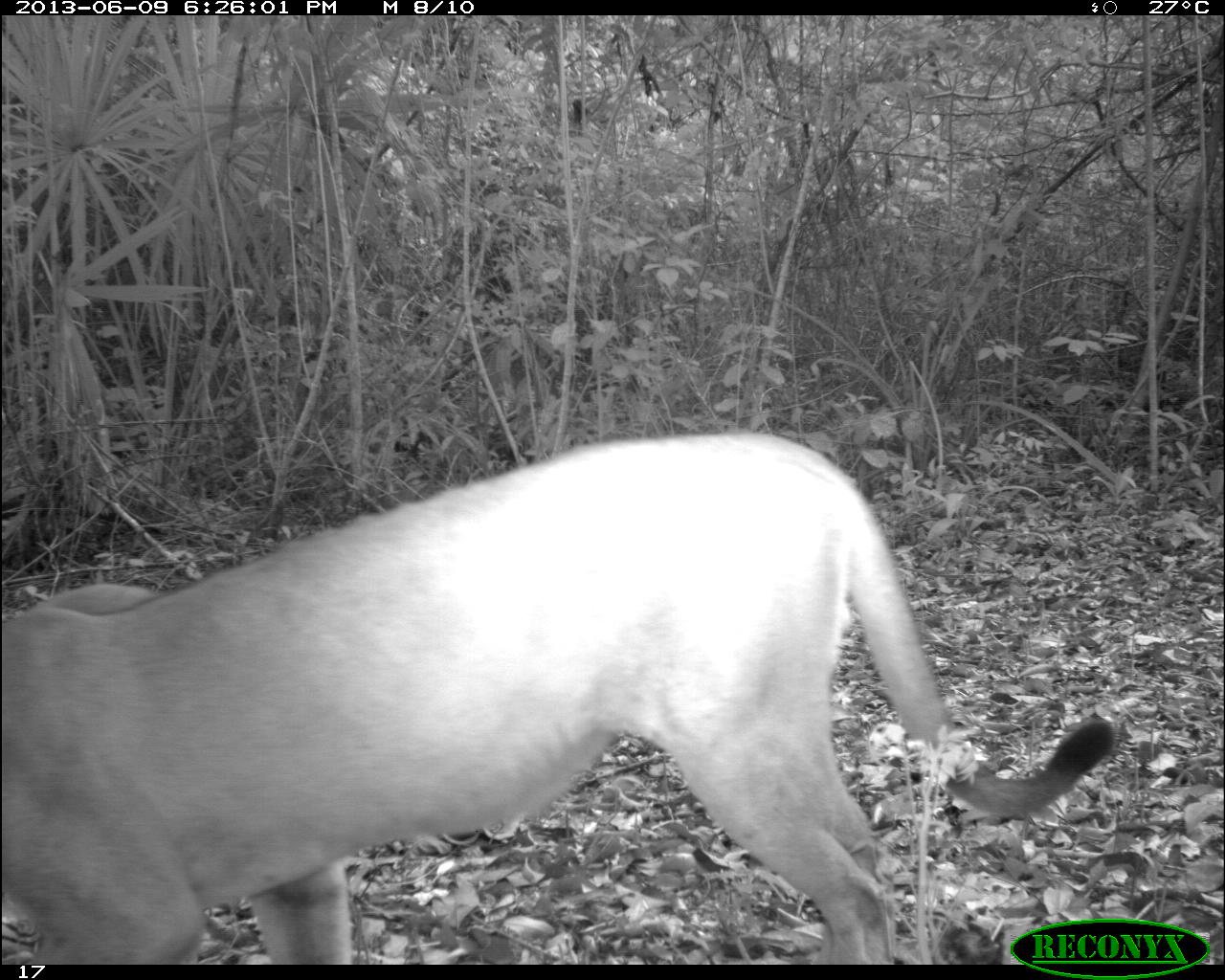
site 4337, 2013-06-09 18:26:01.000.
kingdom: Animalia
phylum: Chordata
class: Mammalia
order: Carnivora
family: Felidae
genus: Puma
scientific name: Puma concolor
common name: mountain lion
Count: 1.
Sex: male.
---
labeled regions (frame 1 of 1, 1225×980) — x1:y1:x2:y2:
puma concolor: 0:432:1112:964